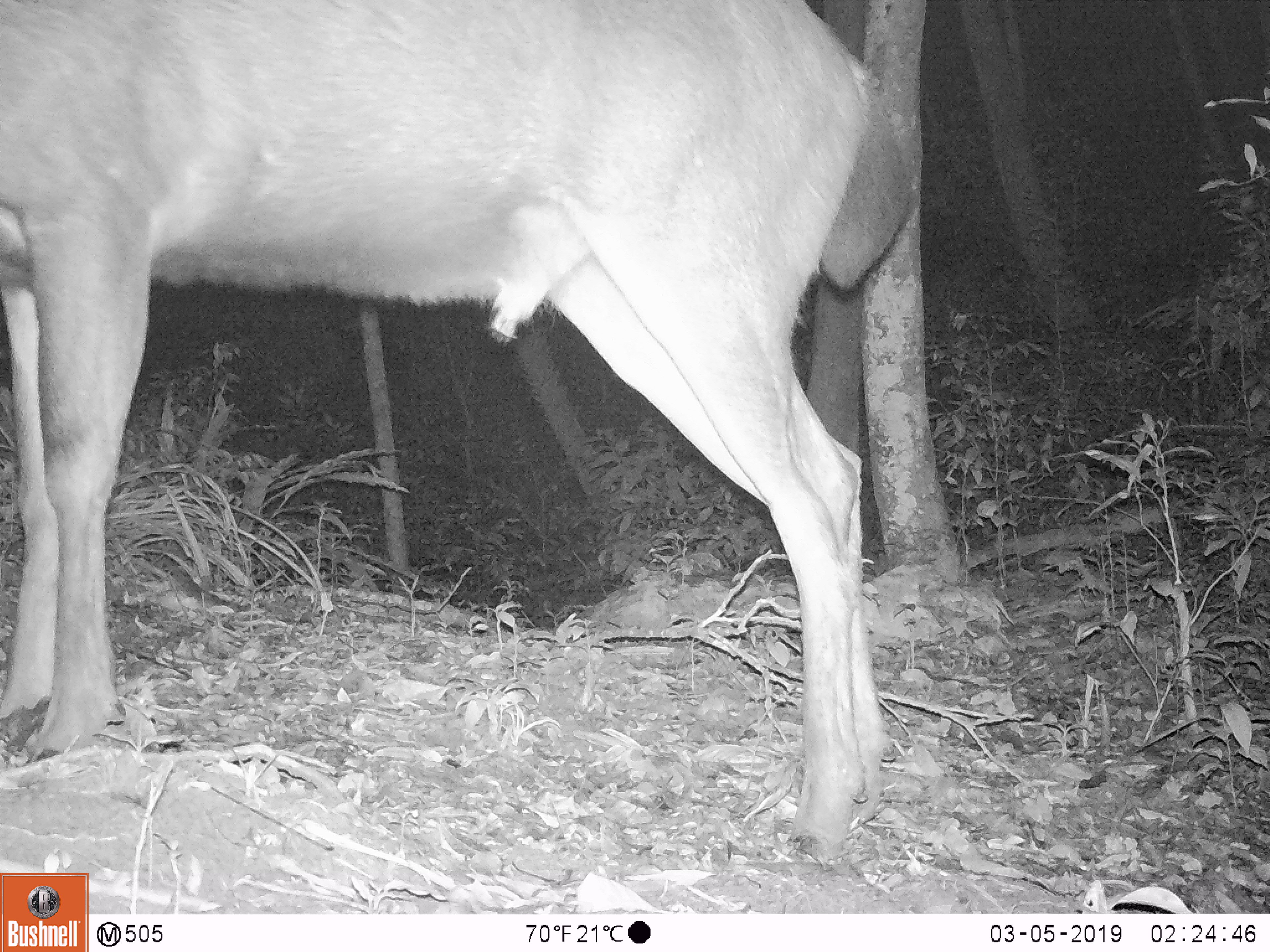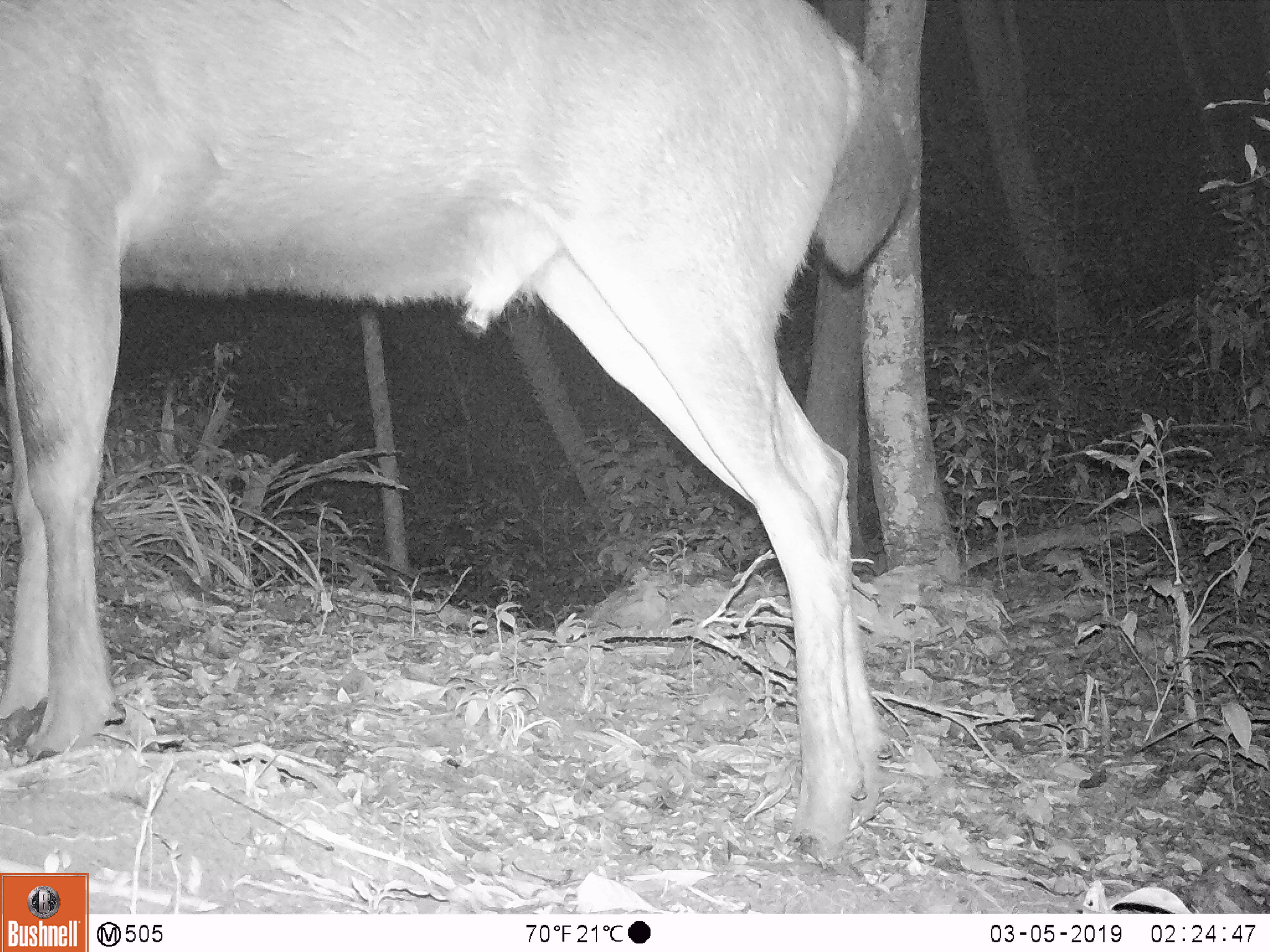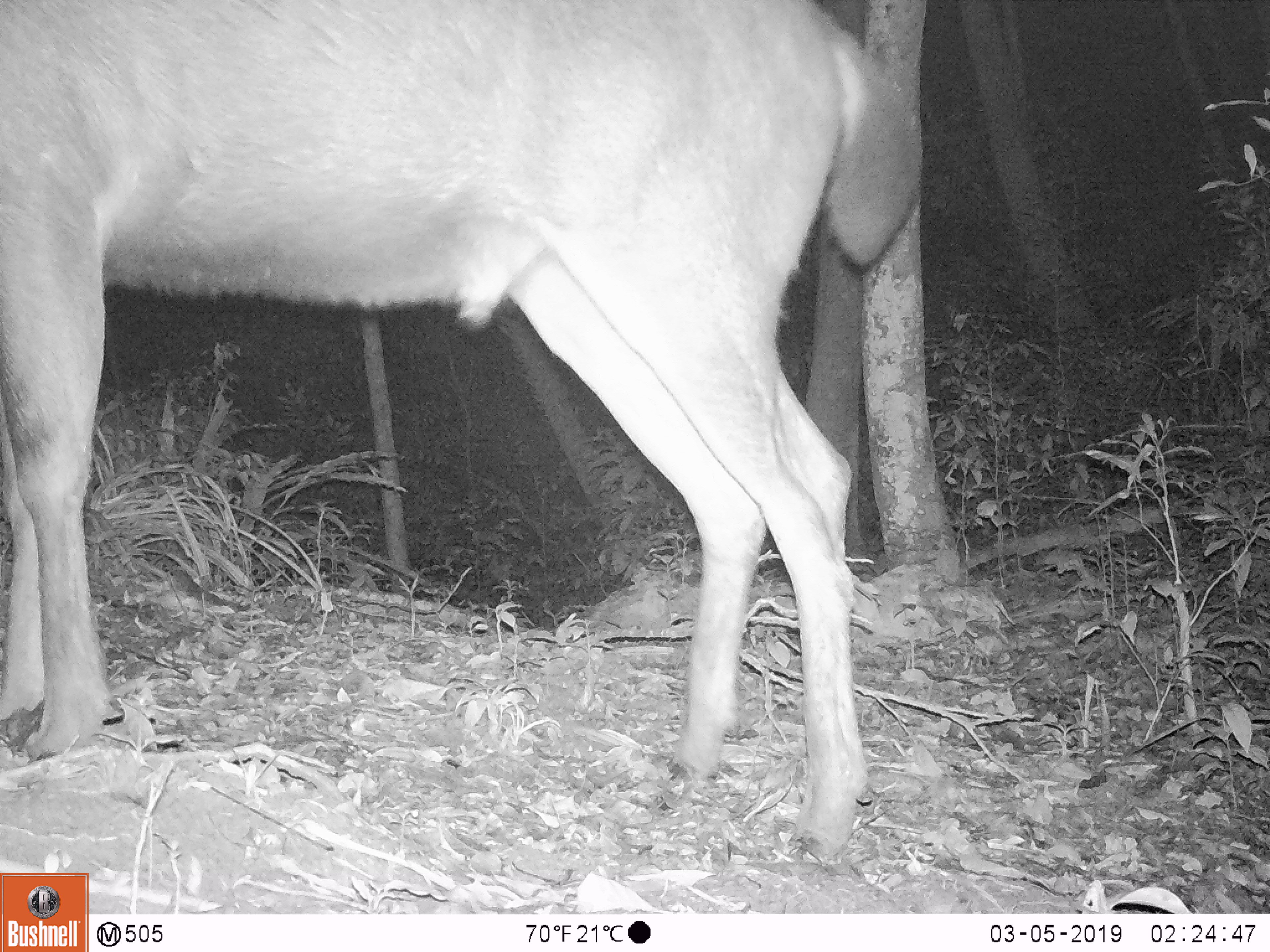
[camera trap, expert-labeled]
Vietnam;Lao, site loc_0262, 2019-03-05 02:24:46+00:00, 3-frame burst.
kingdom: Animalia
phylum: Chordata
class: Mammalia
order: Artiodactyla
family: Cervidae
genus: Rusa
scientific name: Rusa unicolor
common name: sambar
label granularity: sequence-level